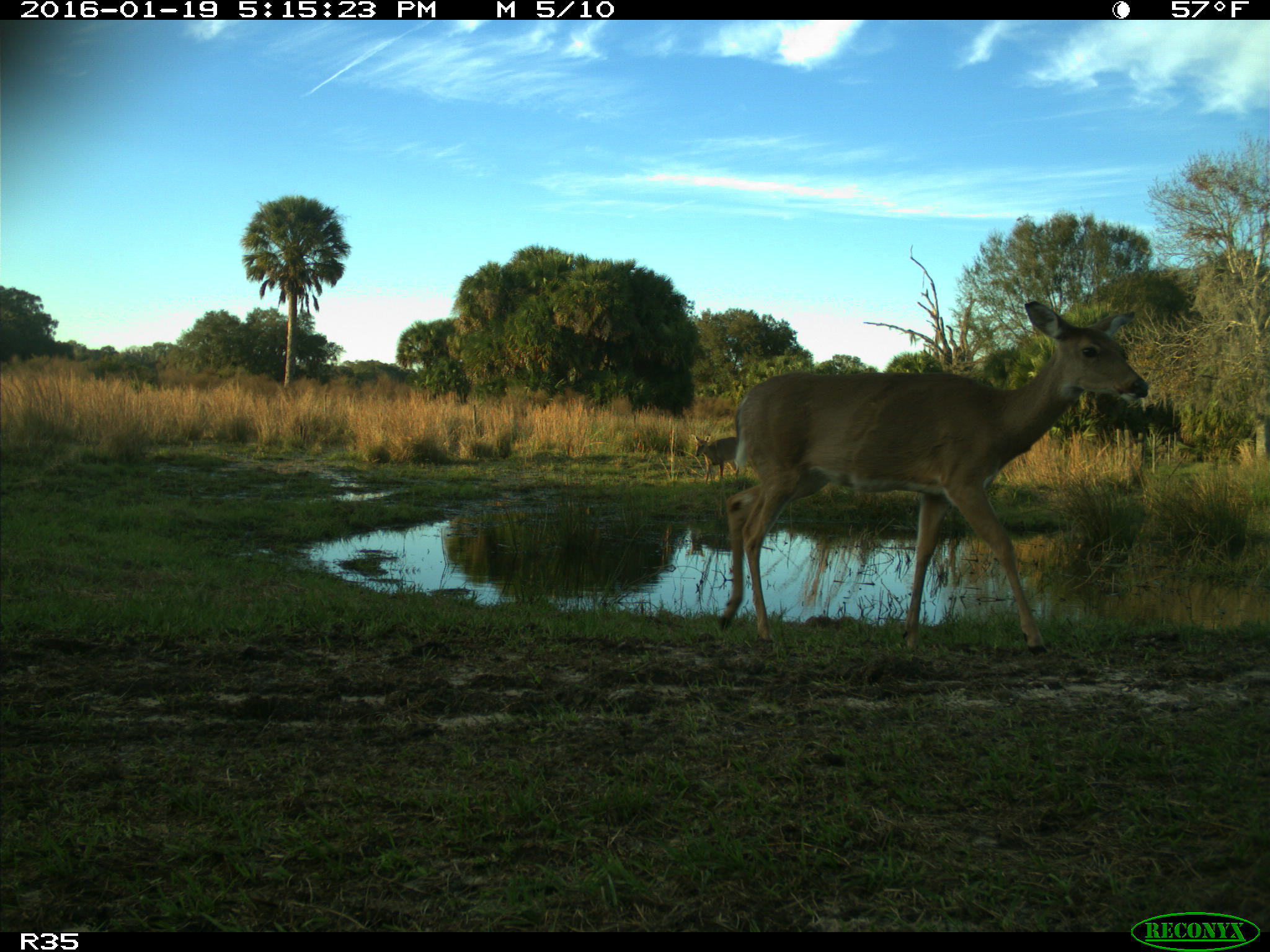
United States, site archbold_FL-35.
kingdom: Animalia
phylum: Chordata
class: Mammalia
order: Artiodactyla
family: Cervidae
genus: Odocoileus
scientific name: Odocoileus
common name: deer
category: unidentified deer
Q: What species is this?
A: Unidentified deer (deer) (Odocoileus).